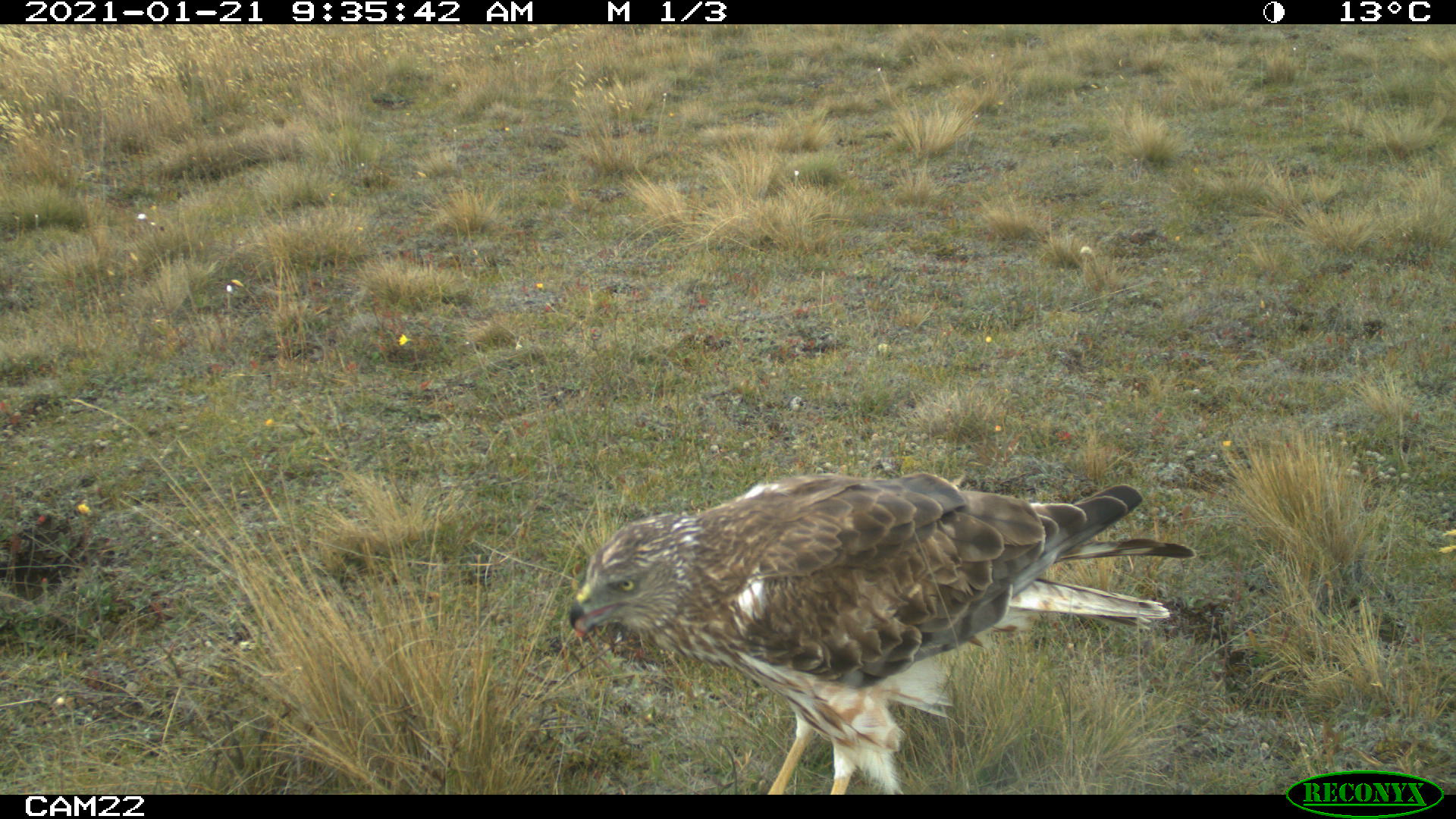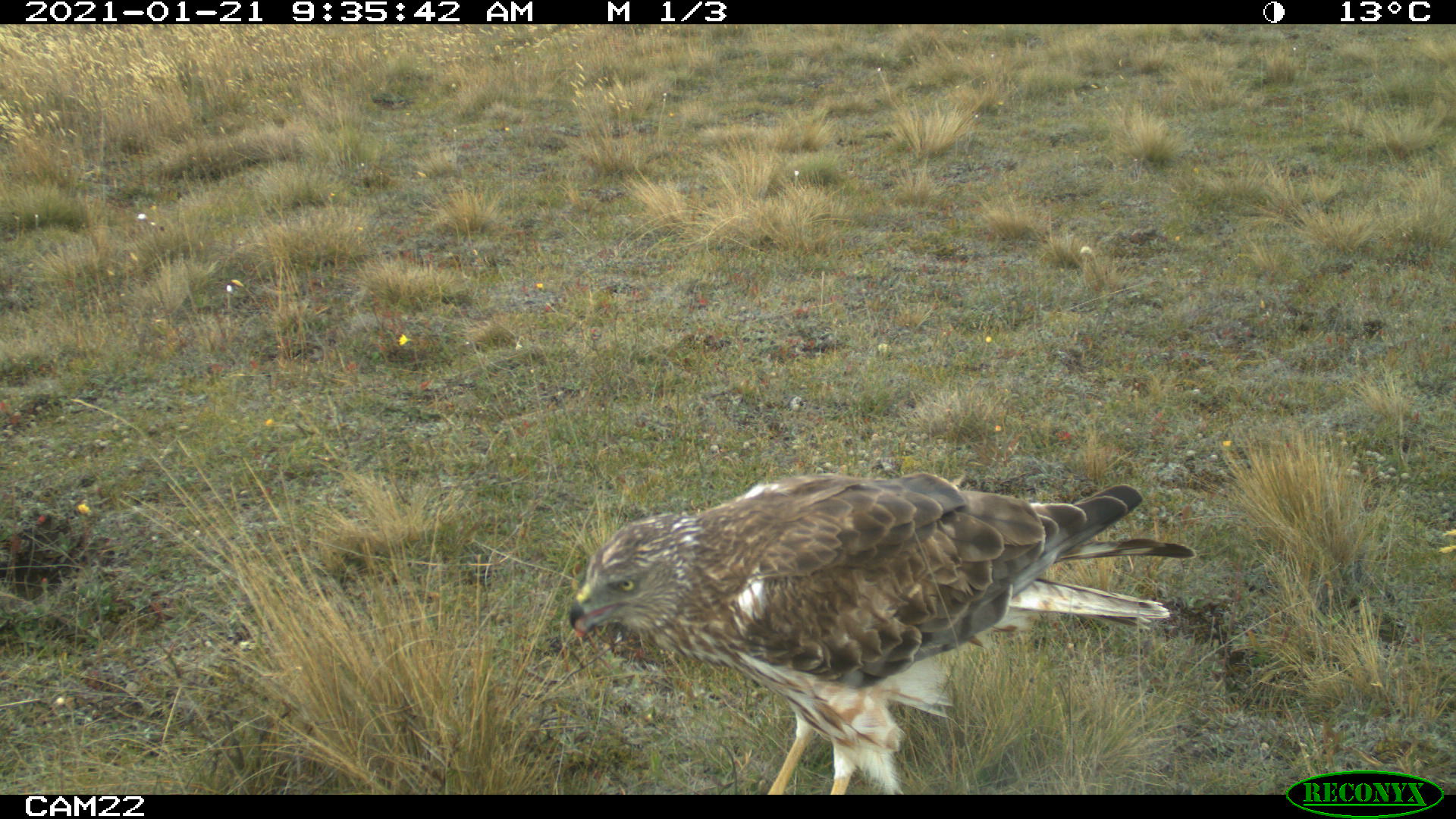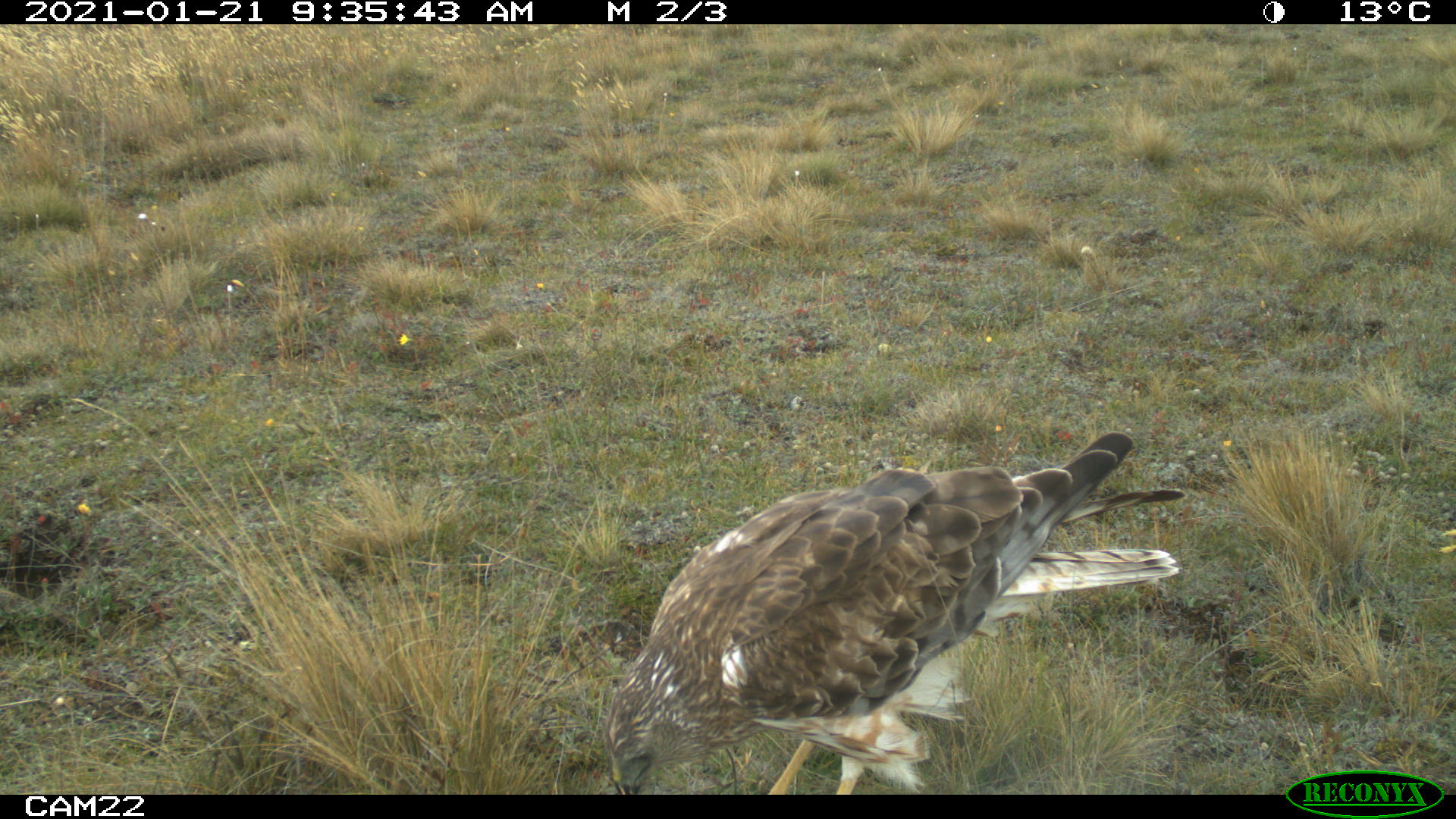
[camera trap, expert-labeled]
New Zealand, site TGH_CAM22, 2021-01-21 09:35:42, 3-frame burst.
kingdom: Animalia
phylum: Chordata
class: Aves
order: Accipitriformes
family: Accipitridae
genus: Circus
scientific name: Circus approximans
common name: swamp harrier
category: harrier